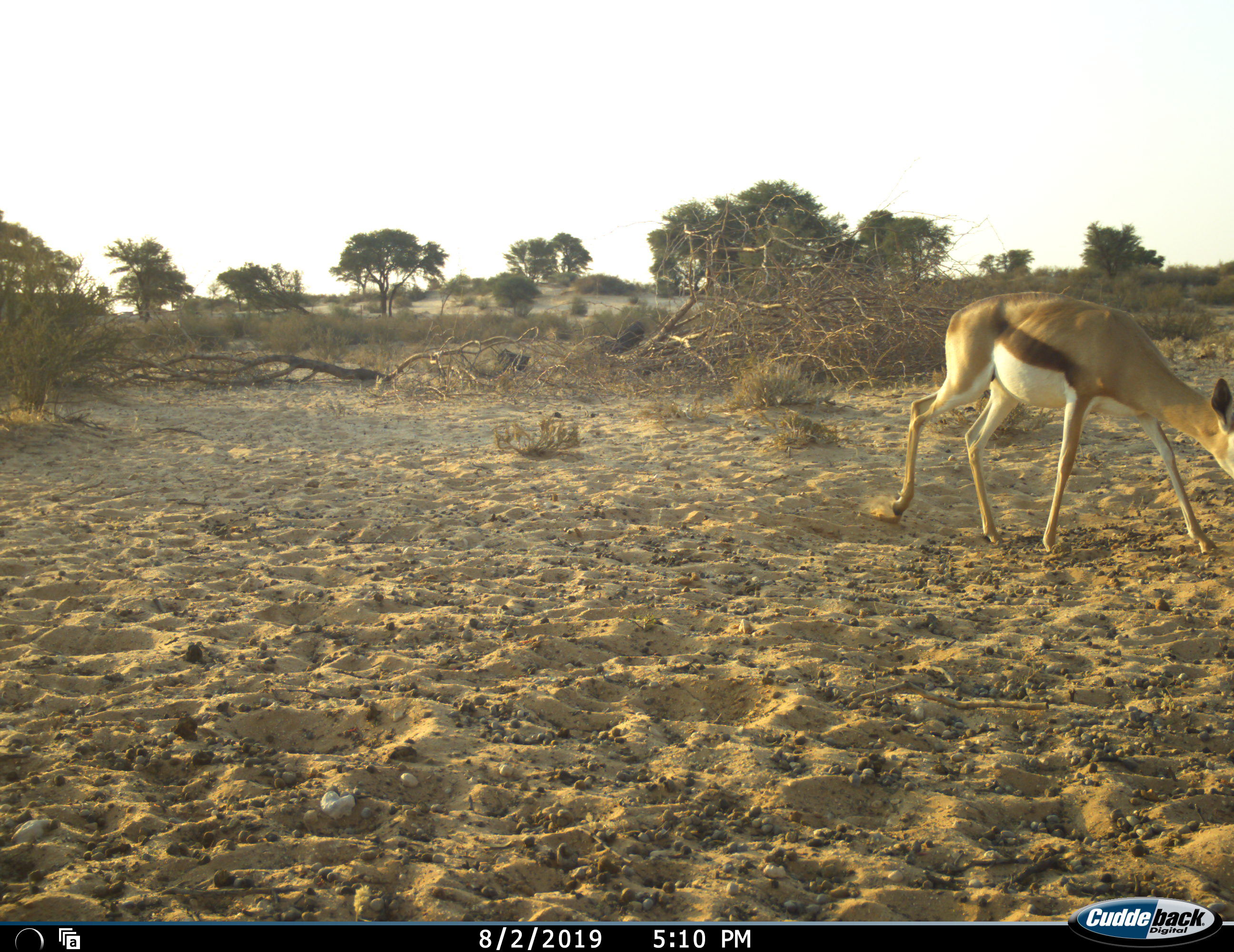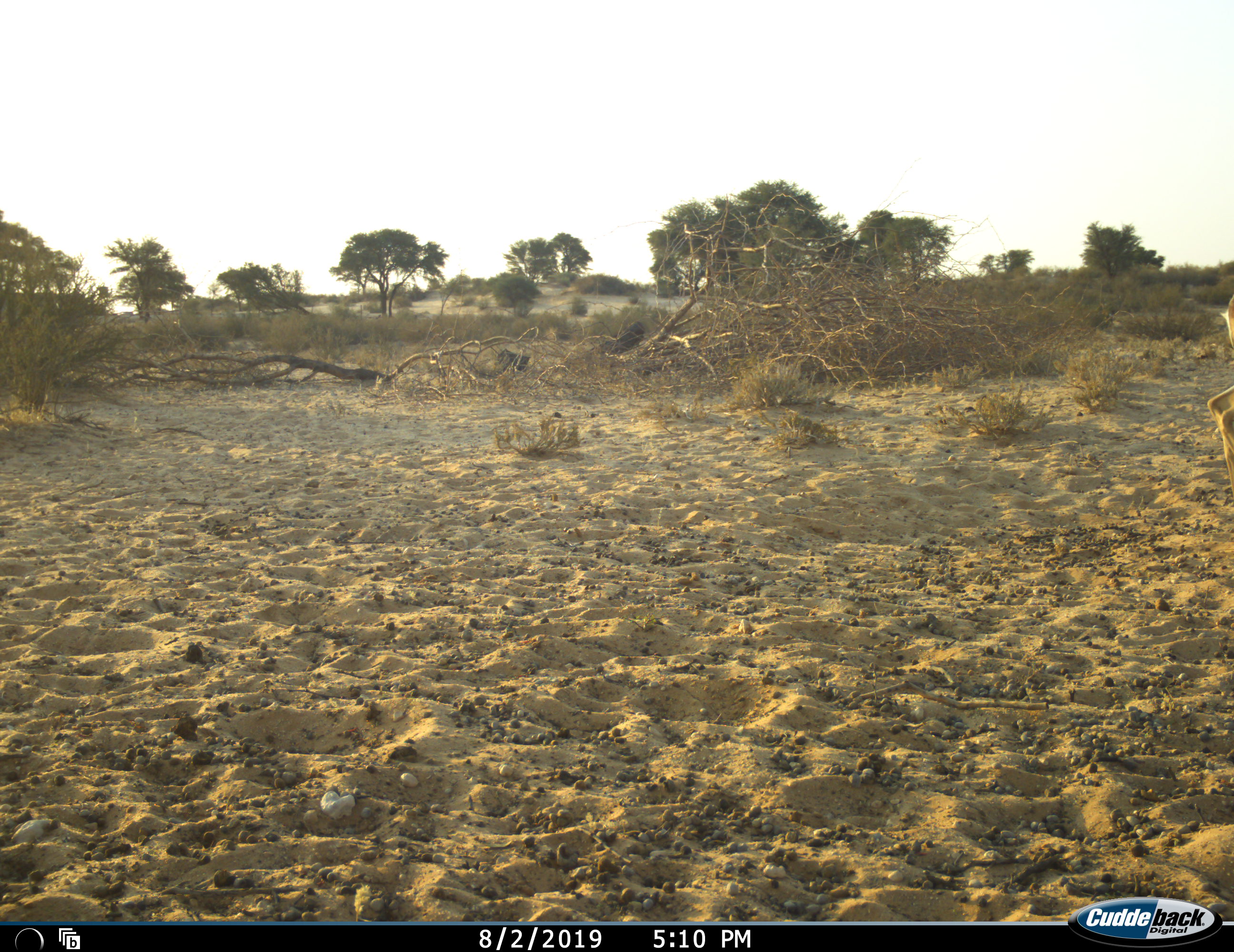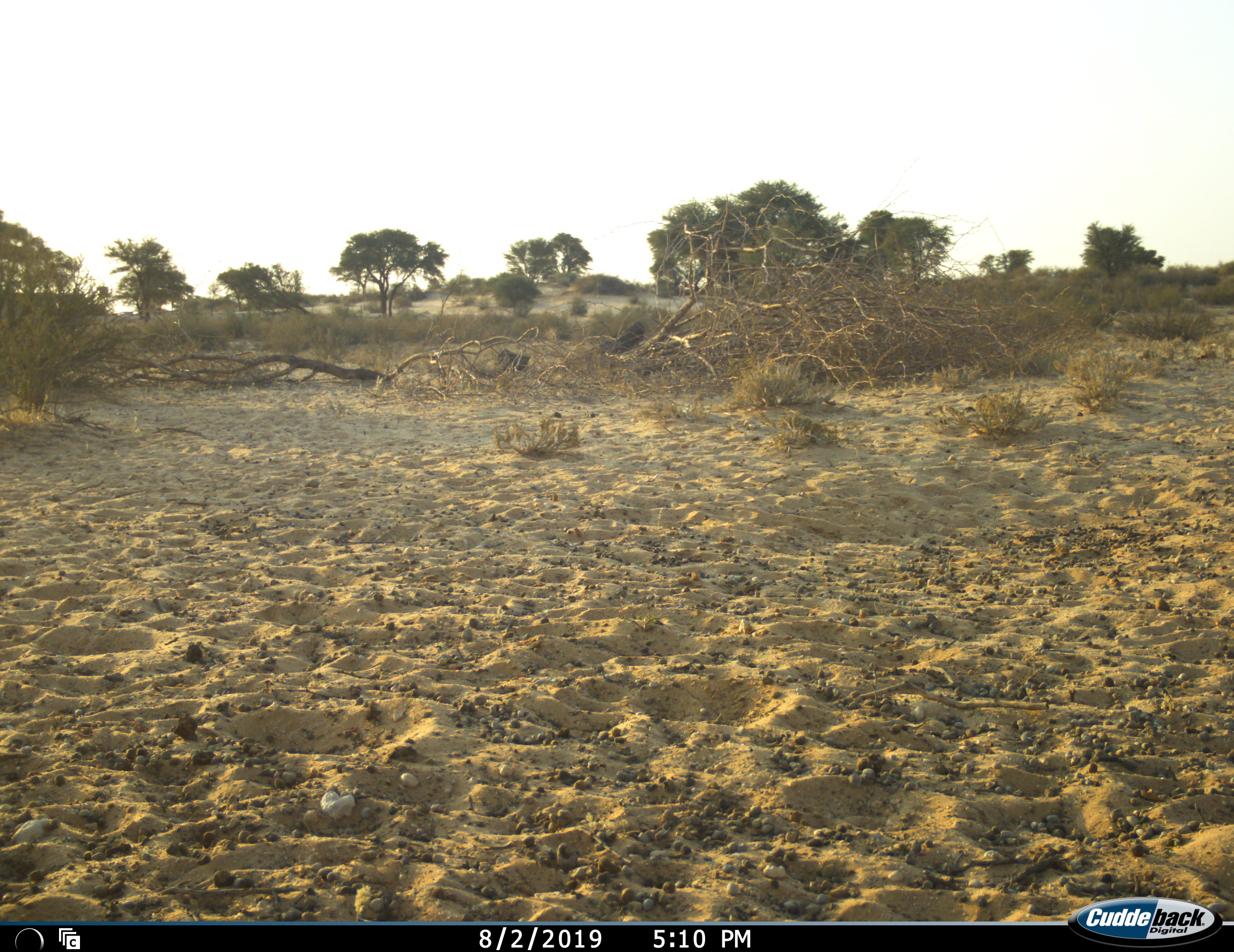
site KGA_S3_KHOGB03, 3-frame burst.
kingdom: Animalia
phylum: Chordata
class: Mammalia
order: Artiodactyla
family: Bovidae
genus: Antidorcas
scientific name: Antidorcas marsupialis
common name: springbok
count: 1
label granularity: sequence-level